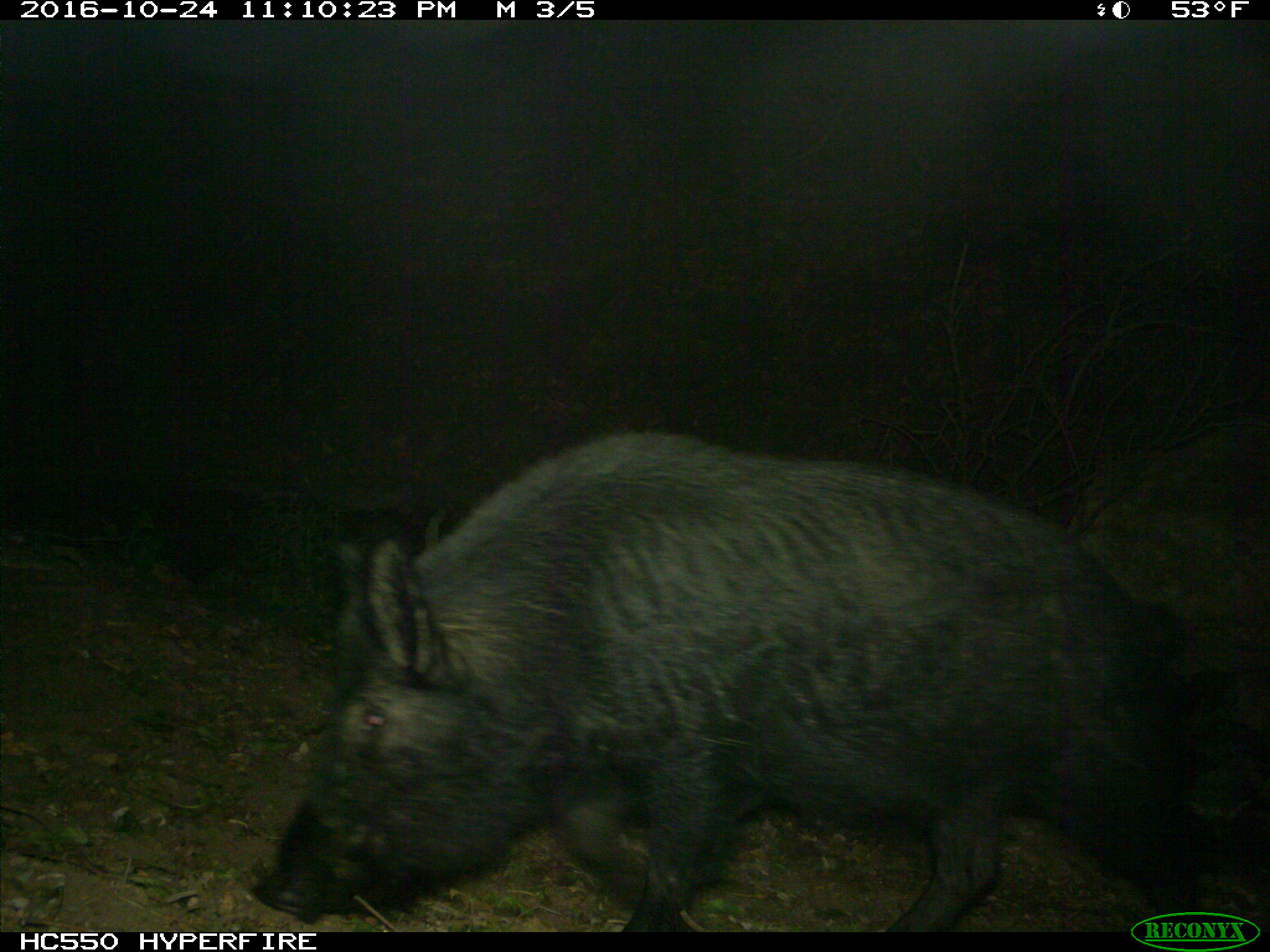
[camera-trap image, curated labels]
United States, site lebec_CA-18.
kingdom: Animalia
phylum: Chordata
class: Mammalia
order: Artiodactyla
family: Suidae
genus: Sus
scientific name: Sus scrofa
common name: wild boar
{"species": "Sus scrofa (wild boar)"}